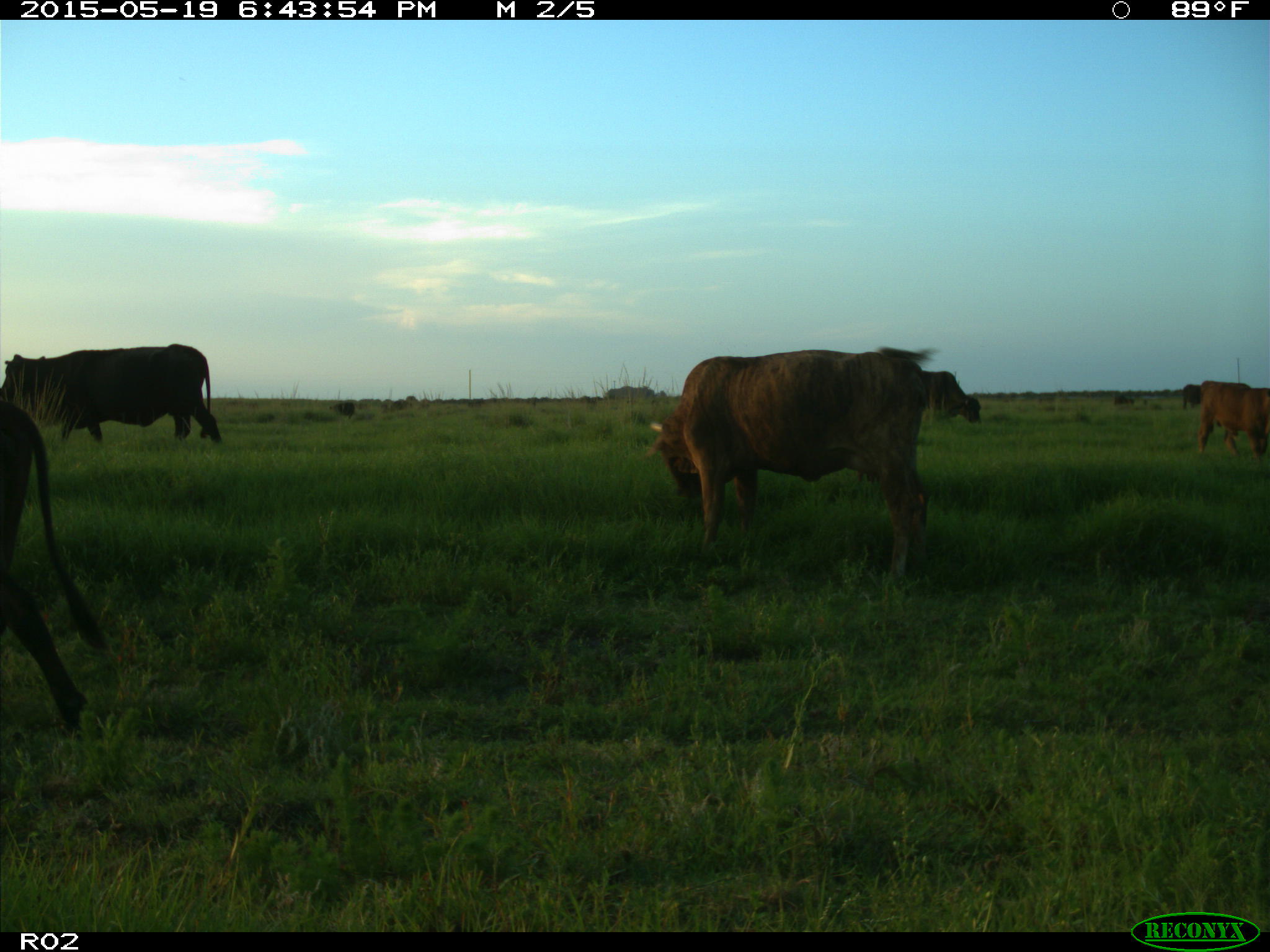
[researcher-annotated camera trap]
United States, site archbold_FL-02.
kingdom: Animalia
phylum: Chordata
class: Mammalia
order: Artiodactyla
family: Bovidae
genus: Bos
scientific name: Bos taurus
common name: domestic cow